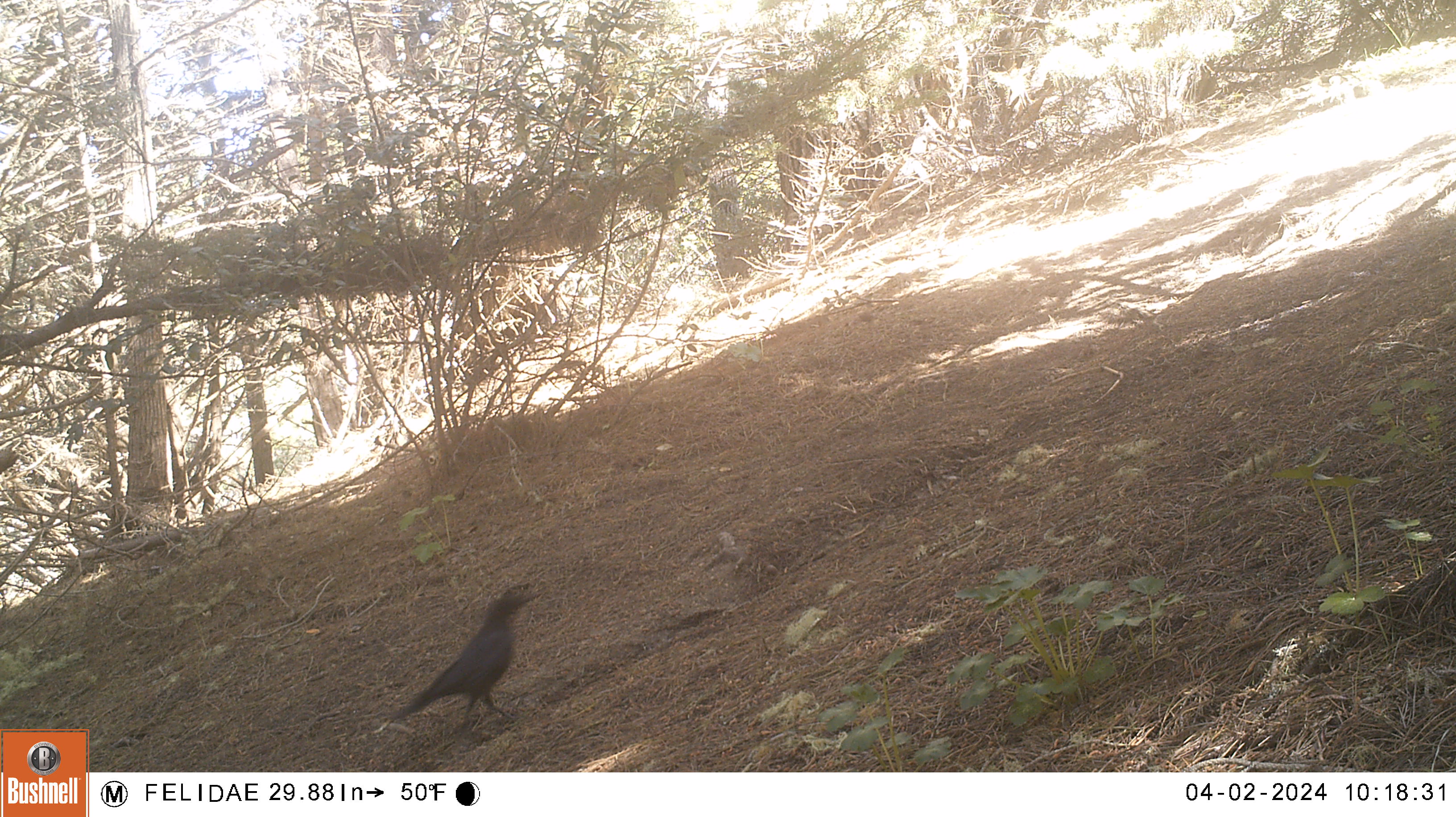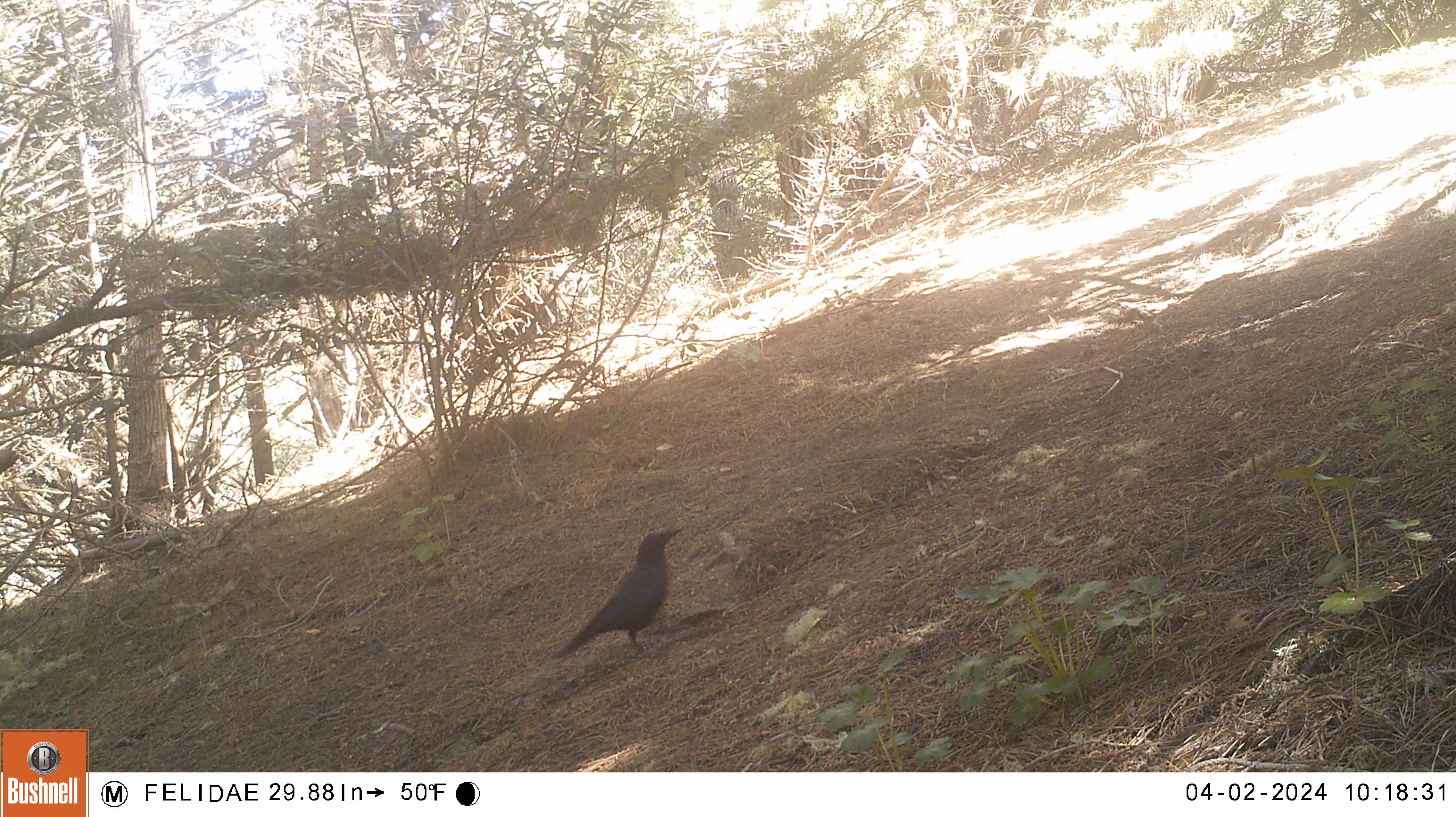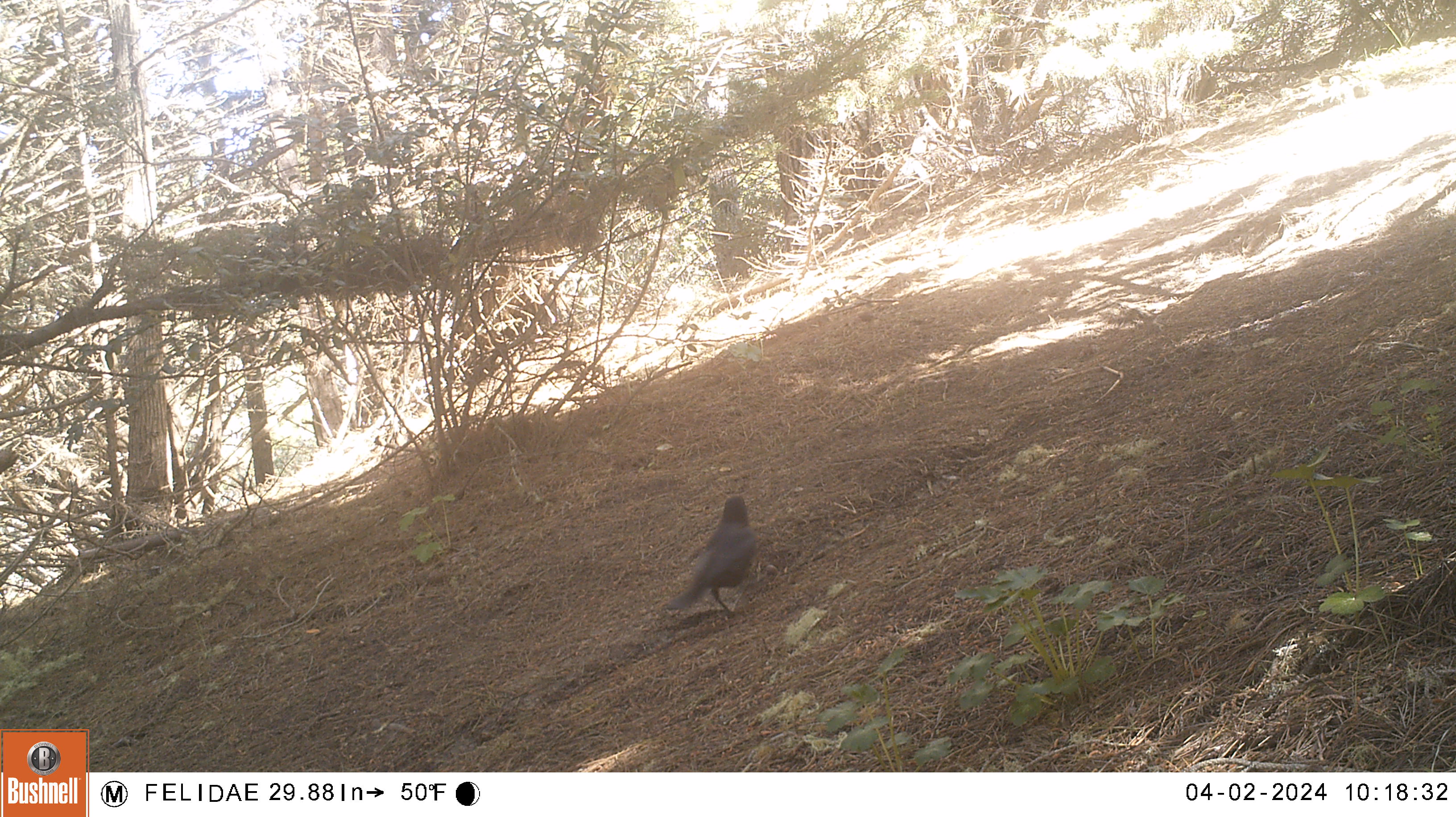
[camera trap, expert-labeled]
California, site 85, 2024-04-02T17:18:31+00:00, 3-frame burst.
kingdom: Animalia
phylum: Chordata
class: Aves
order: Passeriformes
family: Corvidae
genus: Corvus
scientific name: Corvus brachyrhynchos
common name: american crow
American crow (Corvus brachyrhynchos).